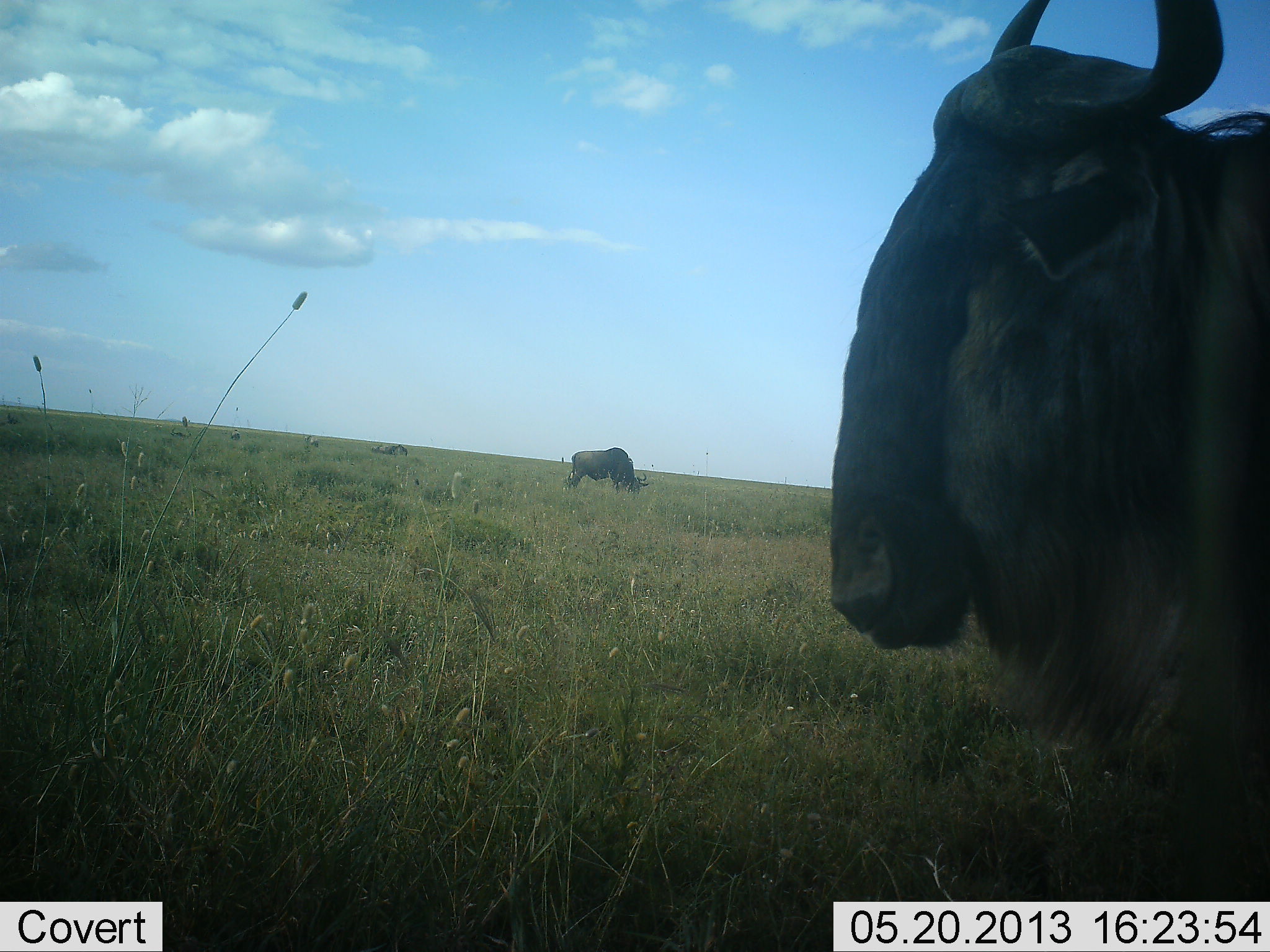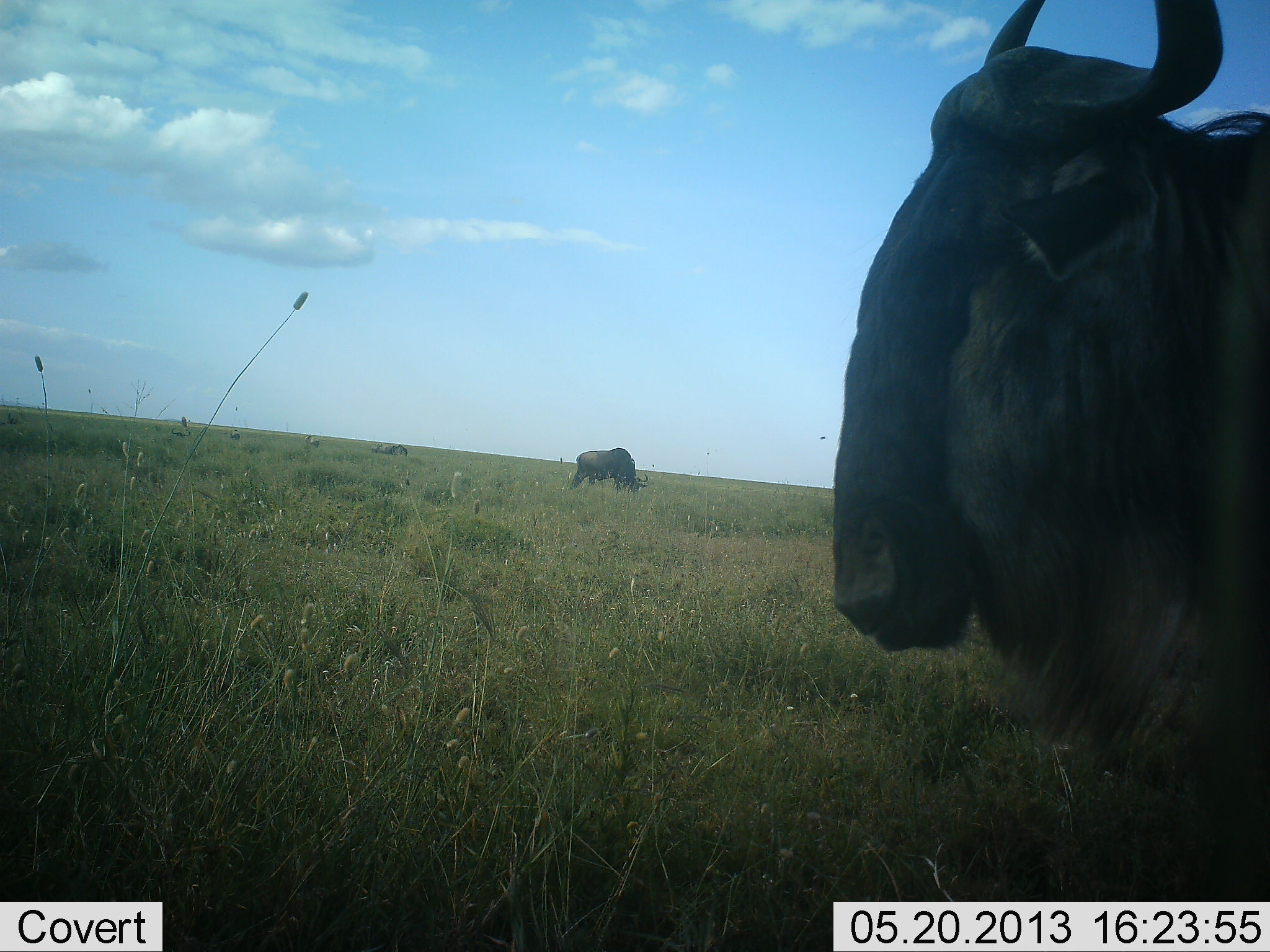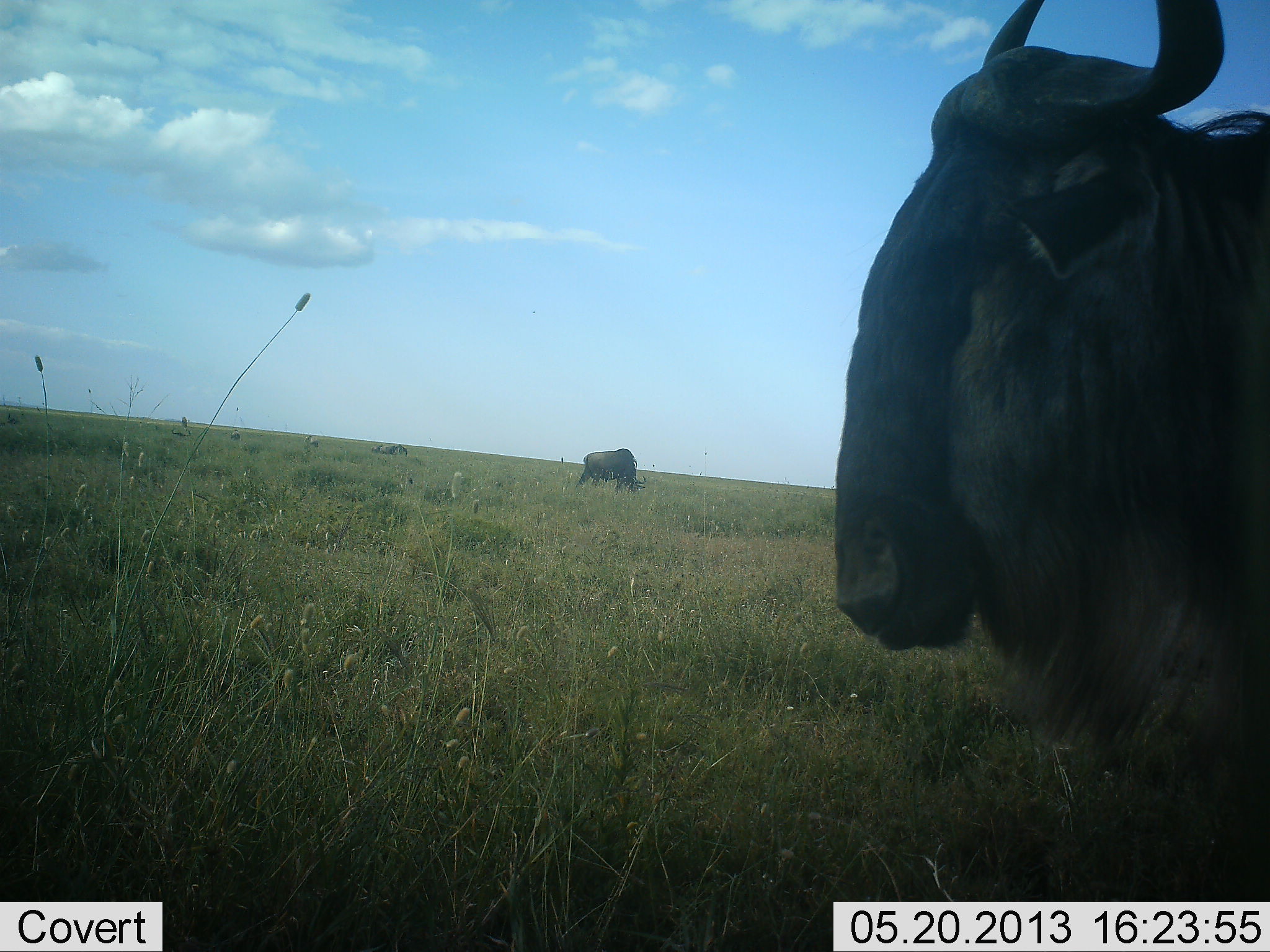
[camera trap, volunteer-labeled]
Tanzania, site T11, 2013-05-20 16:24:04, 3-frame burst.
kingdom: Animalia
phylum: Chordata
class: Mammalia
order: Artiodactyla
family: Bovidae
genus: Connochaetes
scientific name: Connochaetes taurinus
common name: blue wildebeest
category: wildebeest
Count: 2.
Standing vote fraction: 67%.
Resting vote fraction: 47%.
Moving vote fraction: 3%.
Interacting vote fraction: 0%.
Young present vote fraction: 0%.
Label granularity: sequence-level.